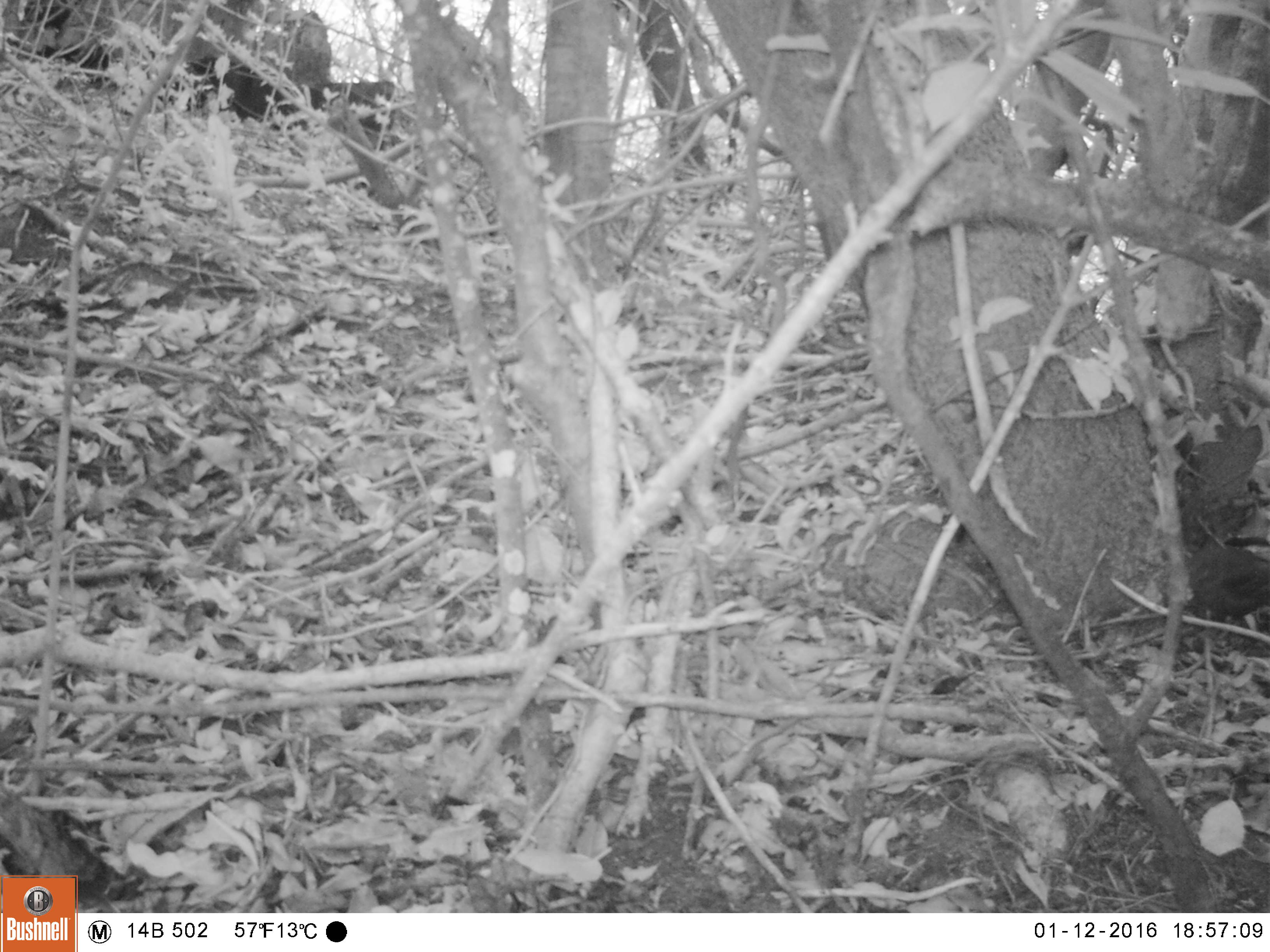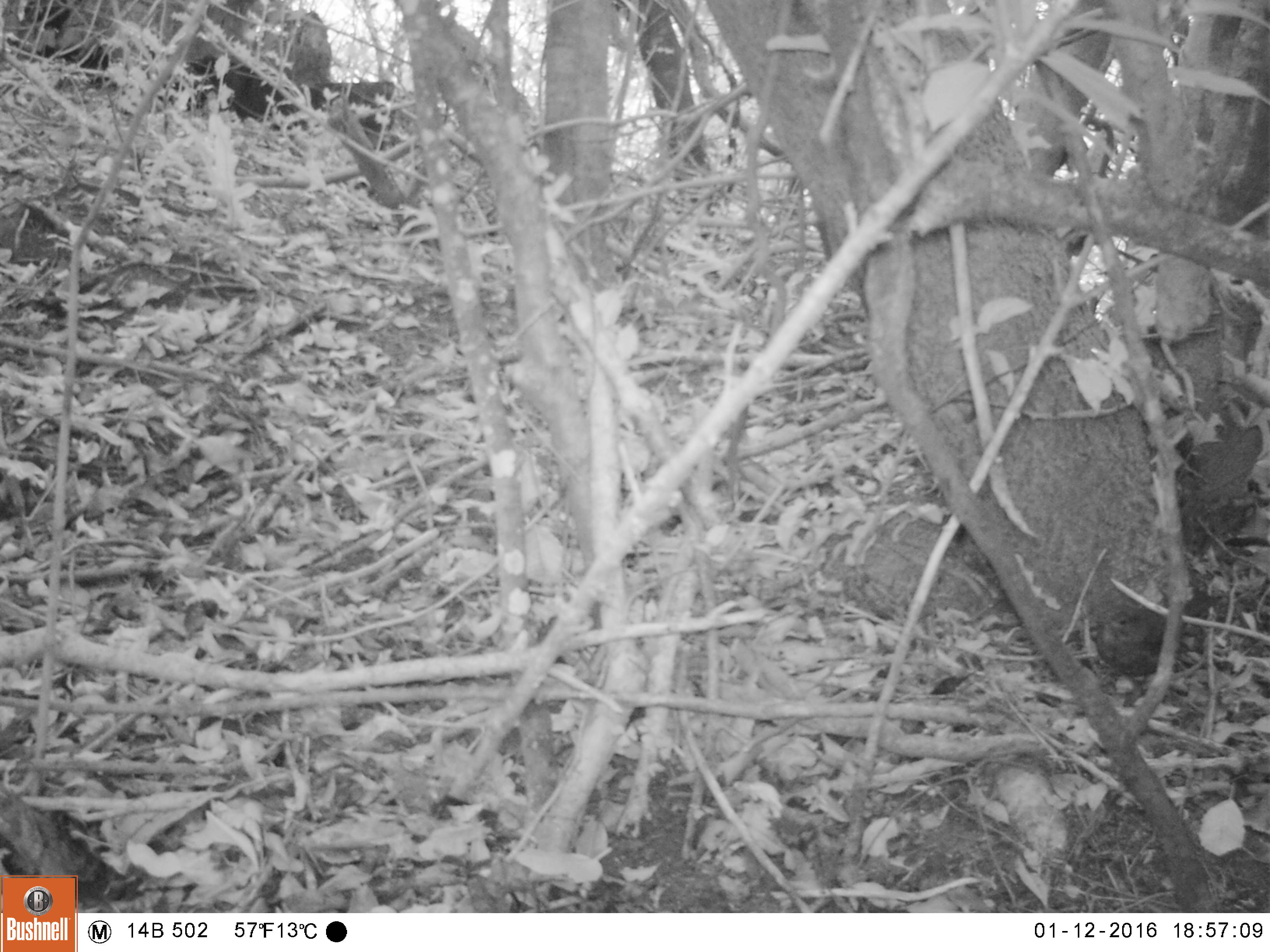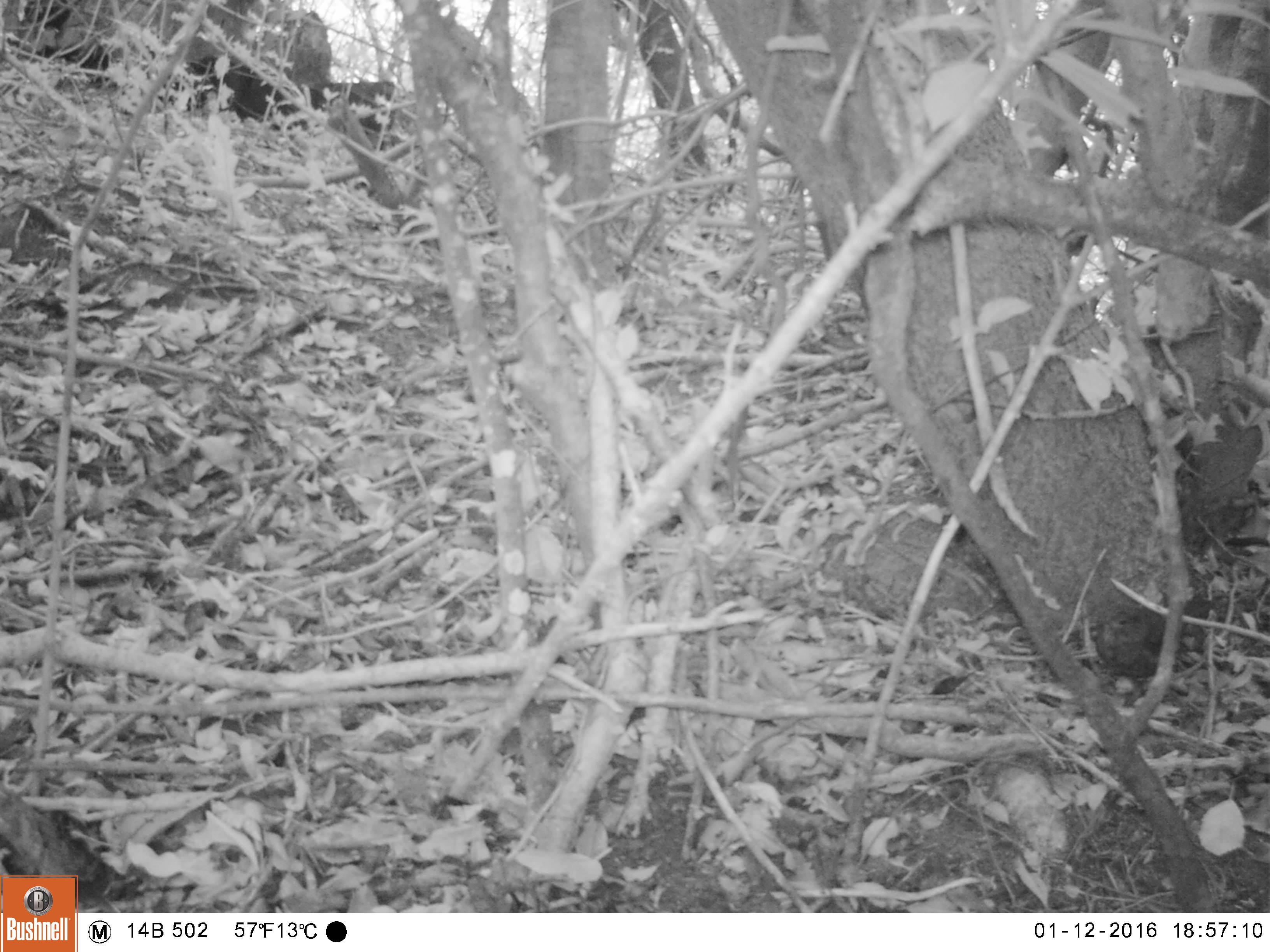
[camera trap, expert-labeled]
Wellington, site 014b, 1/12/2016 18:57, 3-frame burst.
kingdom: Animalia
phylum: Chordata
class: Aves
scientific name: Aves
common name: bird